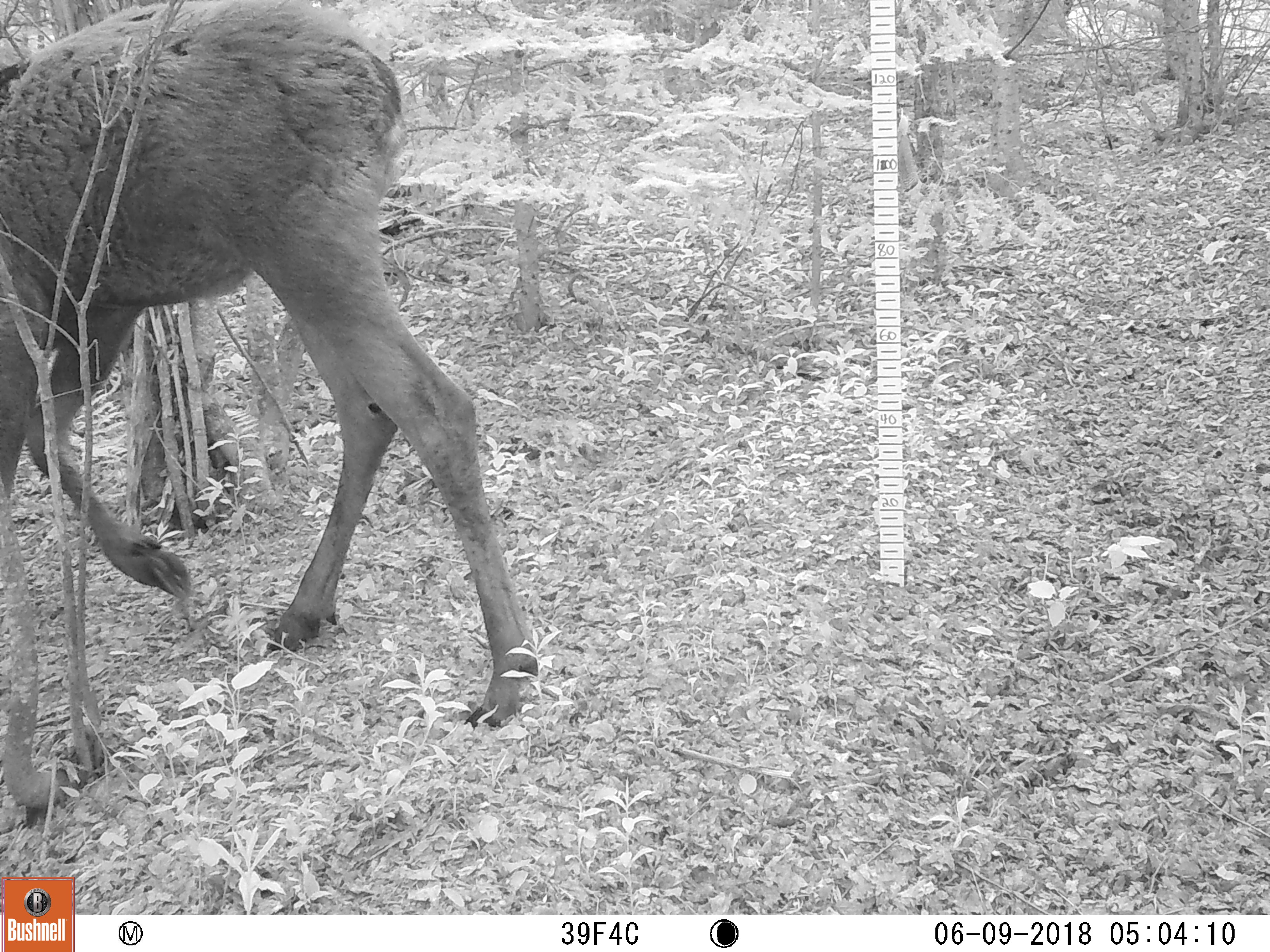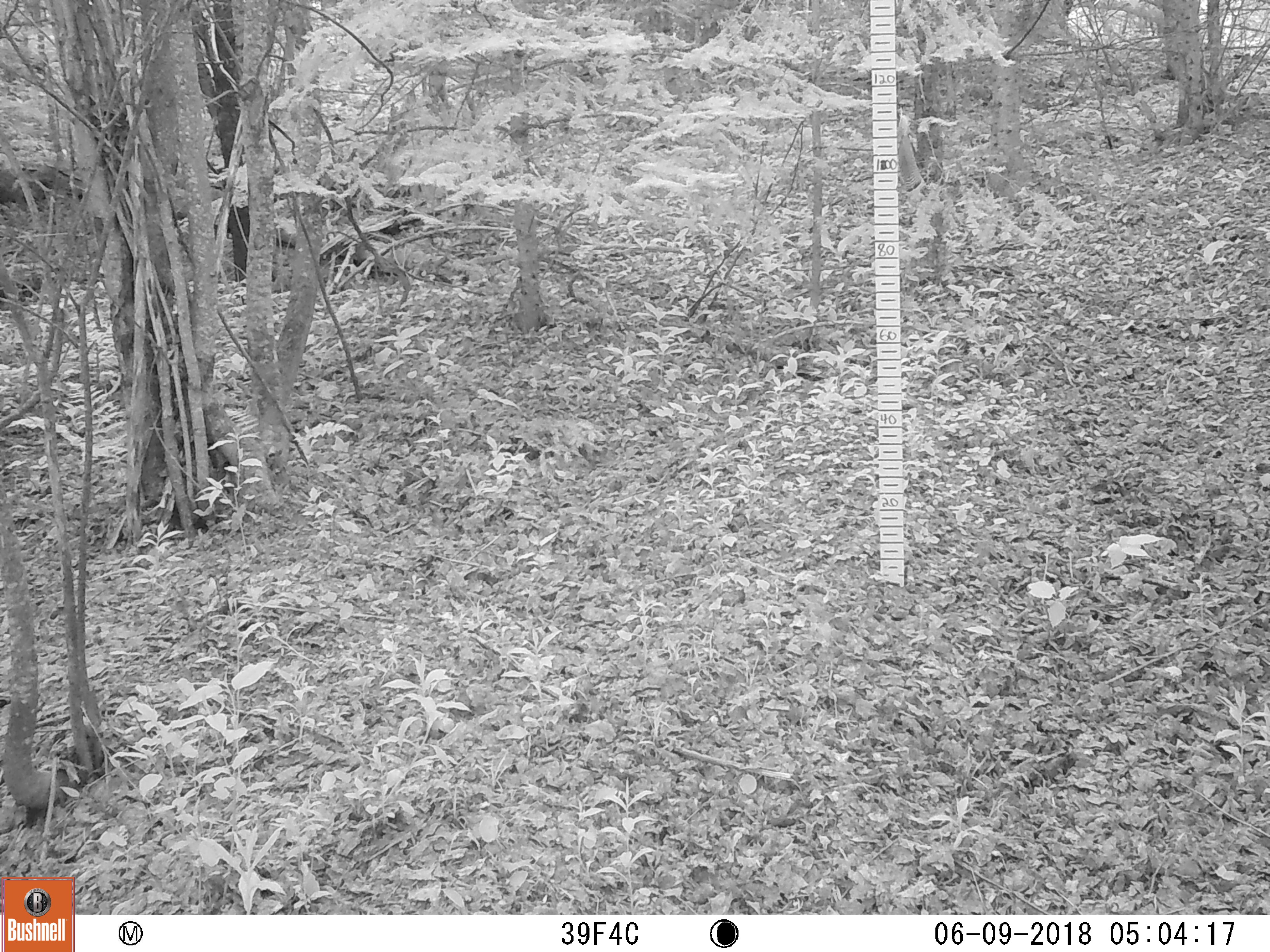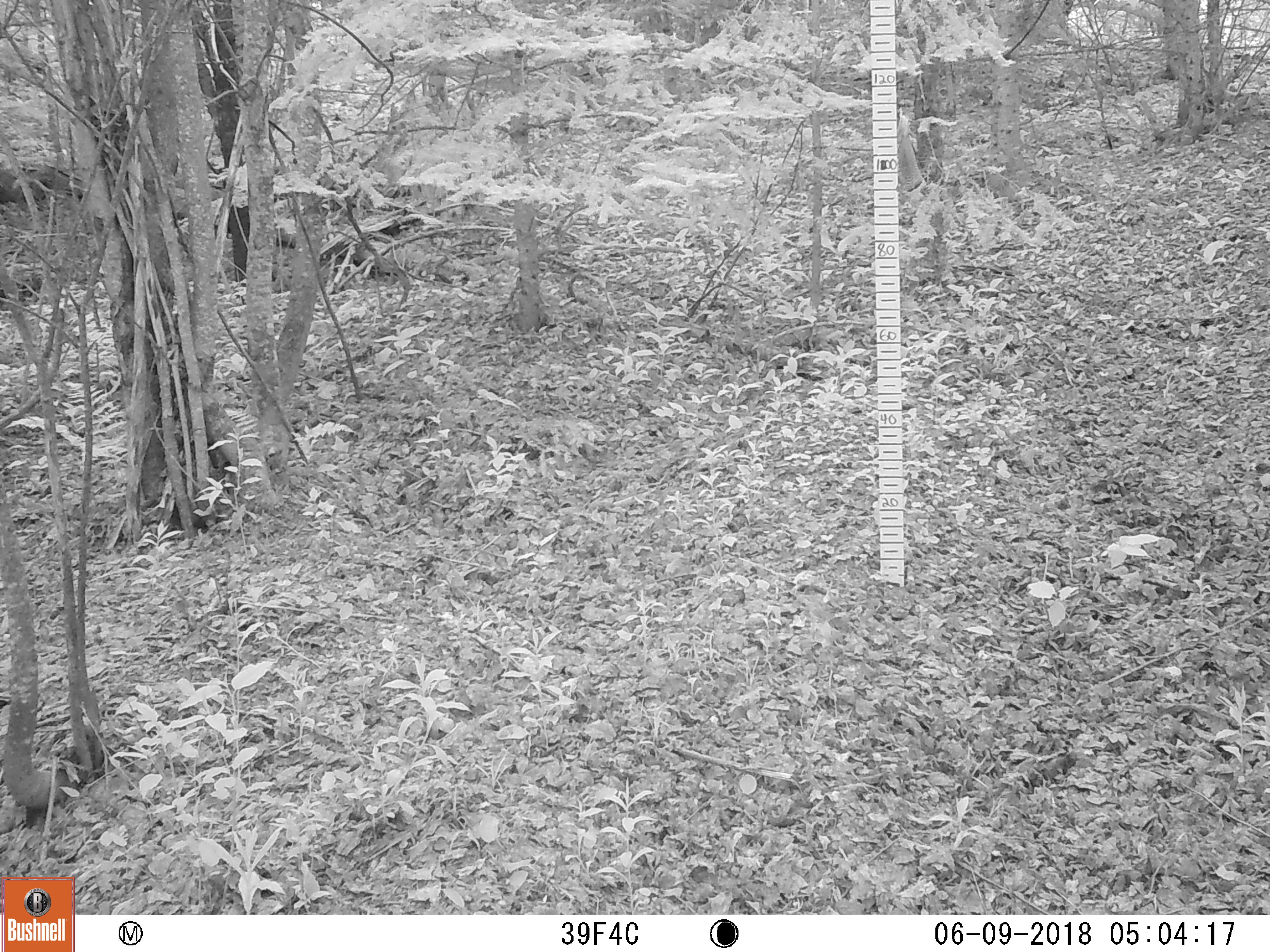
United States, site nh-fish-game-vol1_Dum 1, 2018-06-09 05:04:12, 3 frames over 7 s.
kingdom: Animalia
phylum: Chordata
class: Mammalia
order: Artiodactyla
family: Cervidae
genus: Alces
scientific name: Alces alces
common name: moose